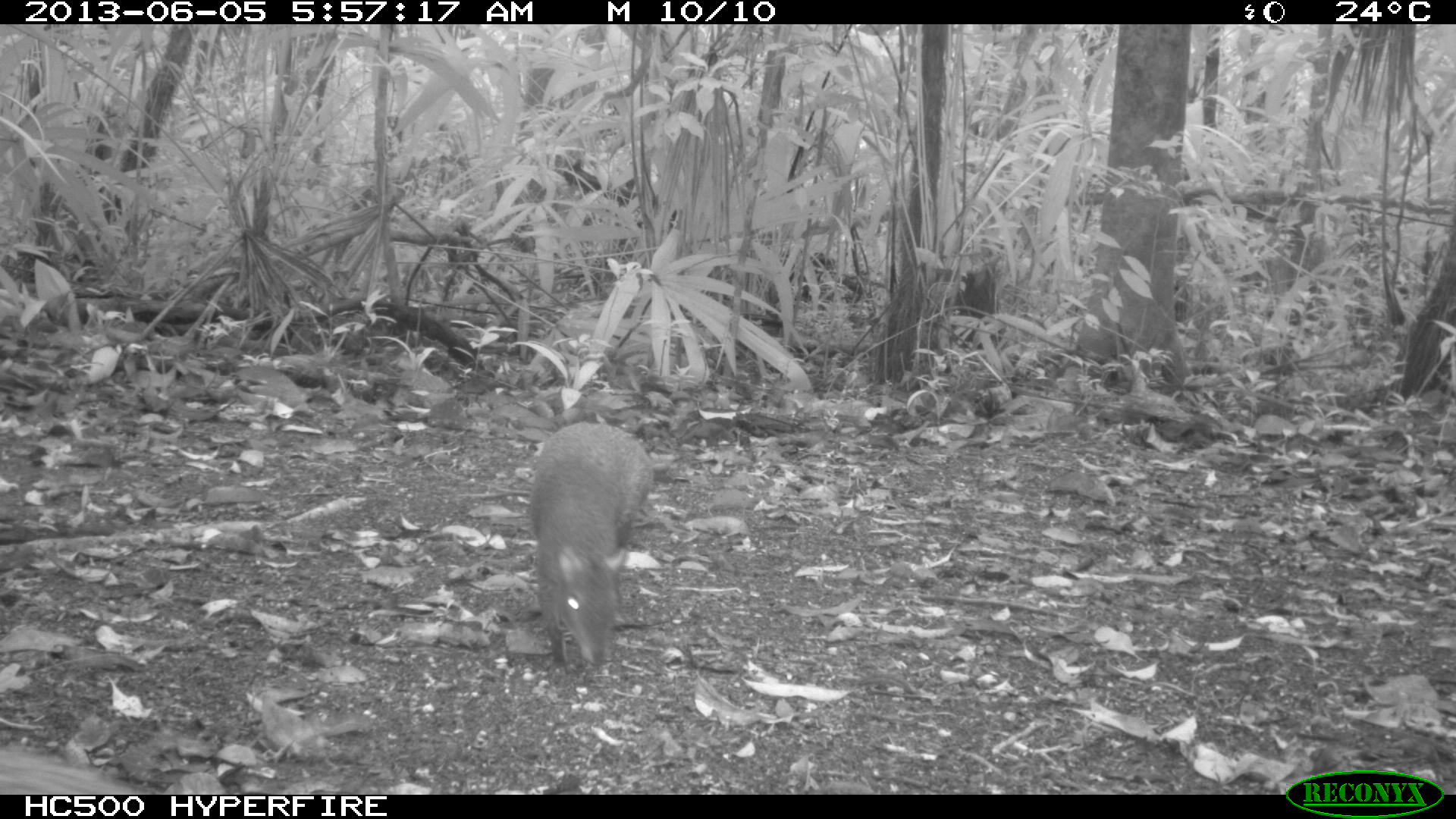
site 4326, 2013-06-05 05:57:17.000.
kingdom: Animalia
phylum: Chordata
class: Mammalia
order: Rodentia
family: Dasyproctidae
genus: Dasyprocta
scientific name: Dasyprocta punctata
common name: central american agouti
Dasyprocta punctata (central american agouti), count 1.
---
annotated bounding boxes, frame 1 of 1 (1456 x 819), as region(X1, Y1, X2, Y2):
dasyprocta punctata: region(524, 420, 653, 668)